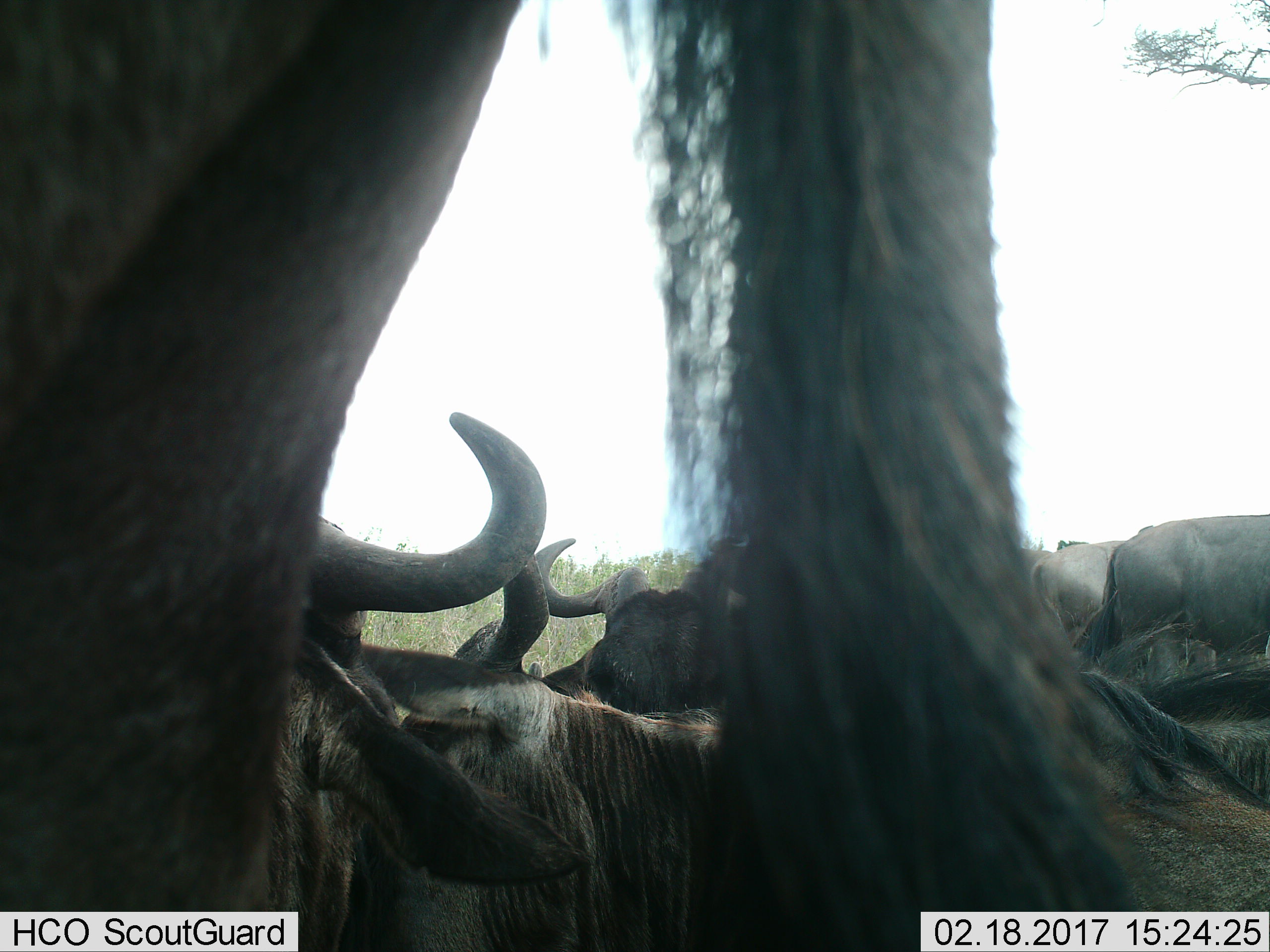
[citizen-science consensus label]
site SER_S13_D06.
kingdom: Animalia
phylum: Chordata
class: Mammalia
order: Artiodactyla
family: Bovidae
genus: Connochaetes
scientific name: Connochaetes taurinus taurinus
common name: blue wildebeest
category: wildebeestblue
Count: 8.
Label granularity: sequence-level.